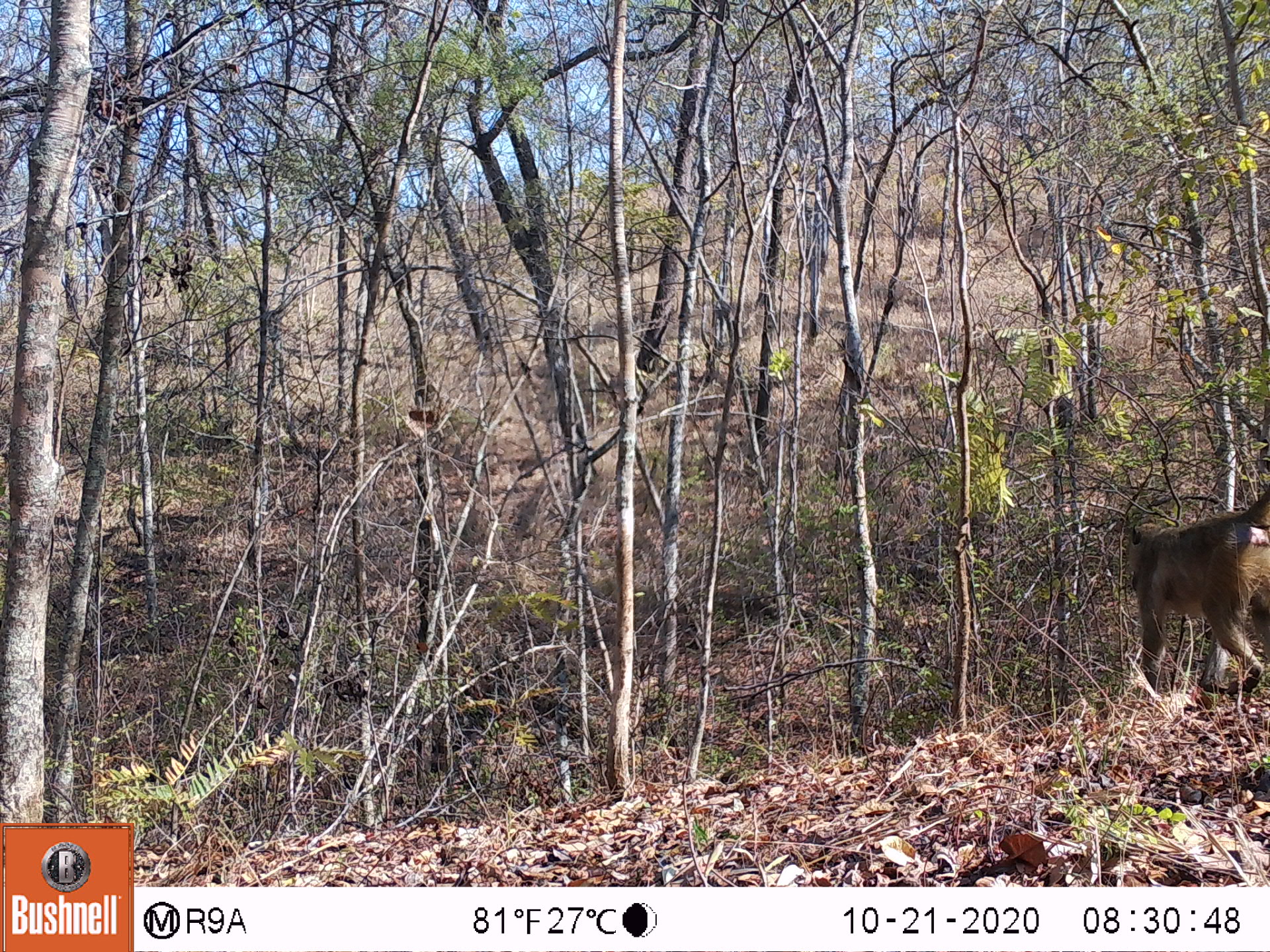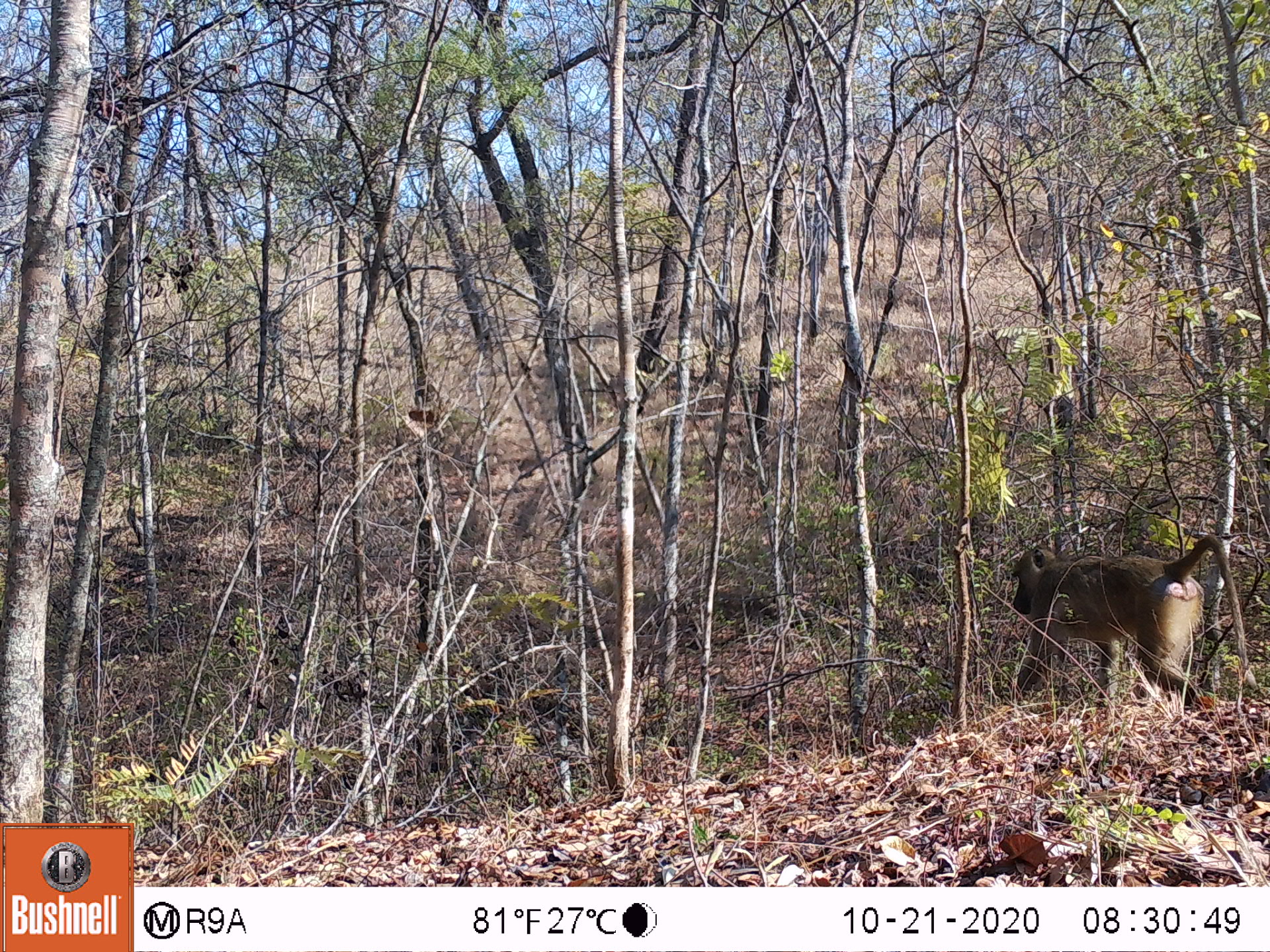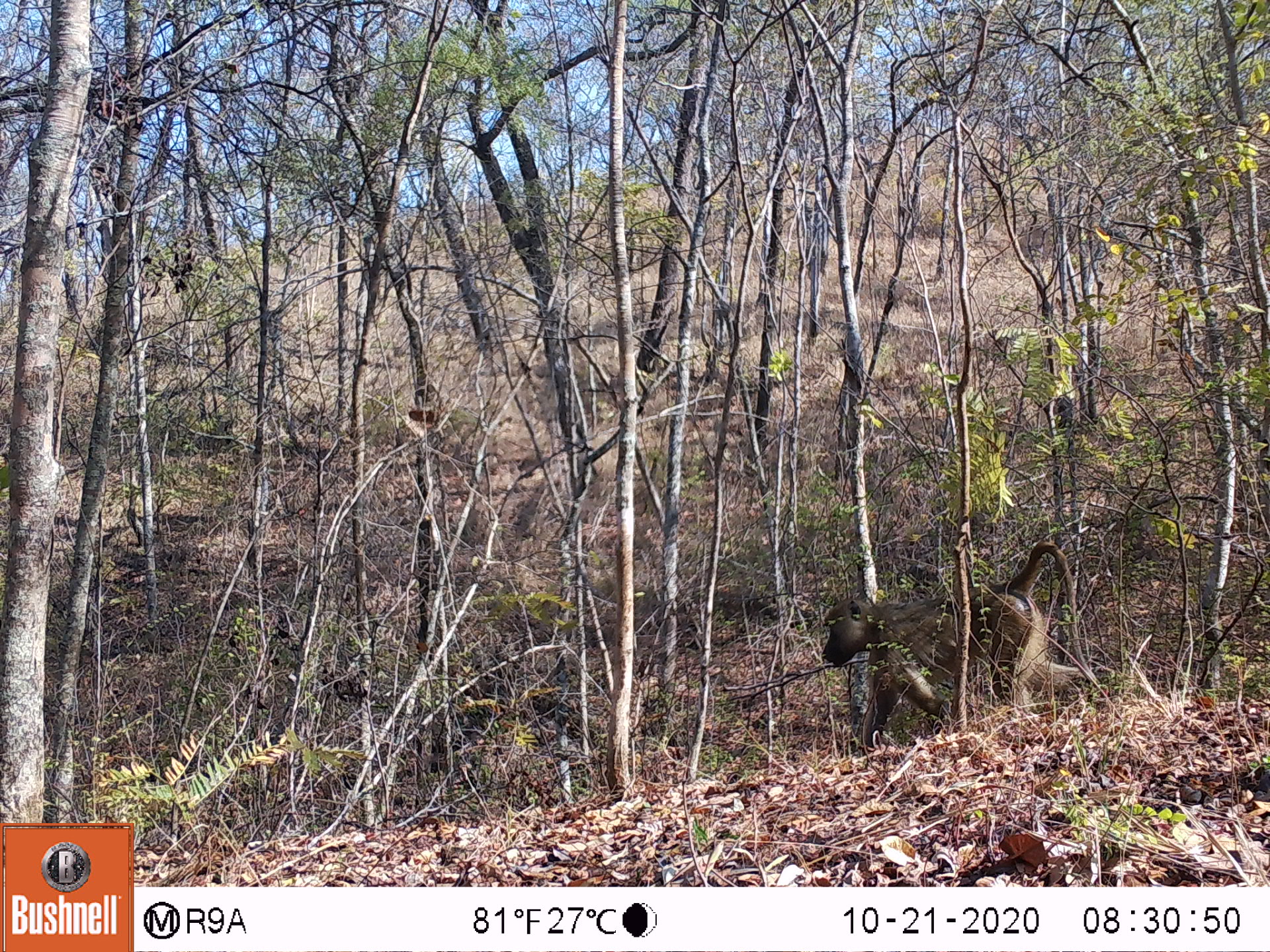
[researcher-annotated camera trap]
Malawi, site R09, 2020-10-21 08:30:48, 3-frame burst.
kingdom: Animalia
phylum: Chordata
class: Mammalia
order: Primates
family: Cercopithecidae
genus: Papio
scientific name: Papio cynocephalus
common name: yellow baboon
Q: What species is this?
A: Yellow baboon (Papio cynocephalus).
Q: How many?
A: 1.